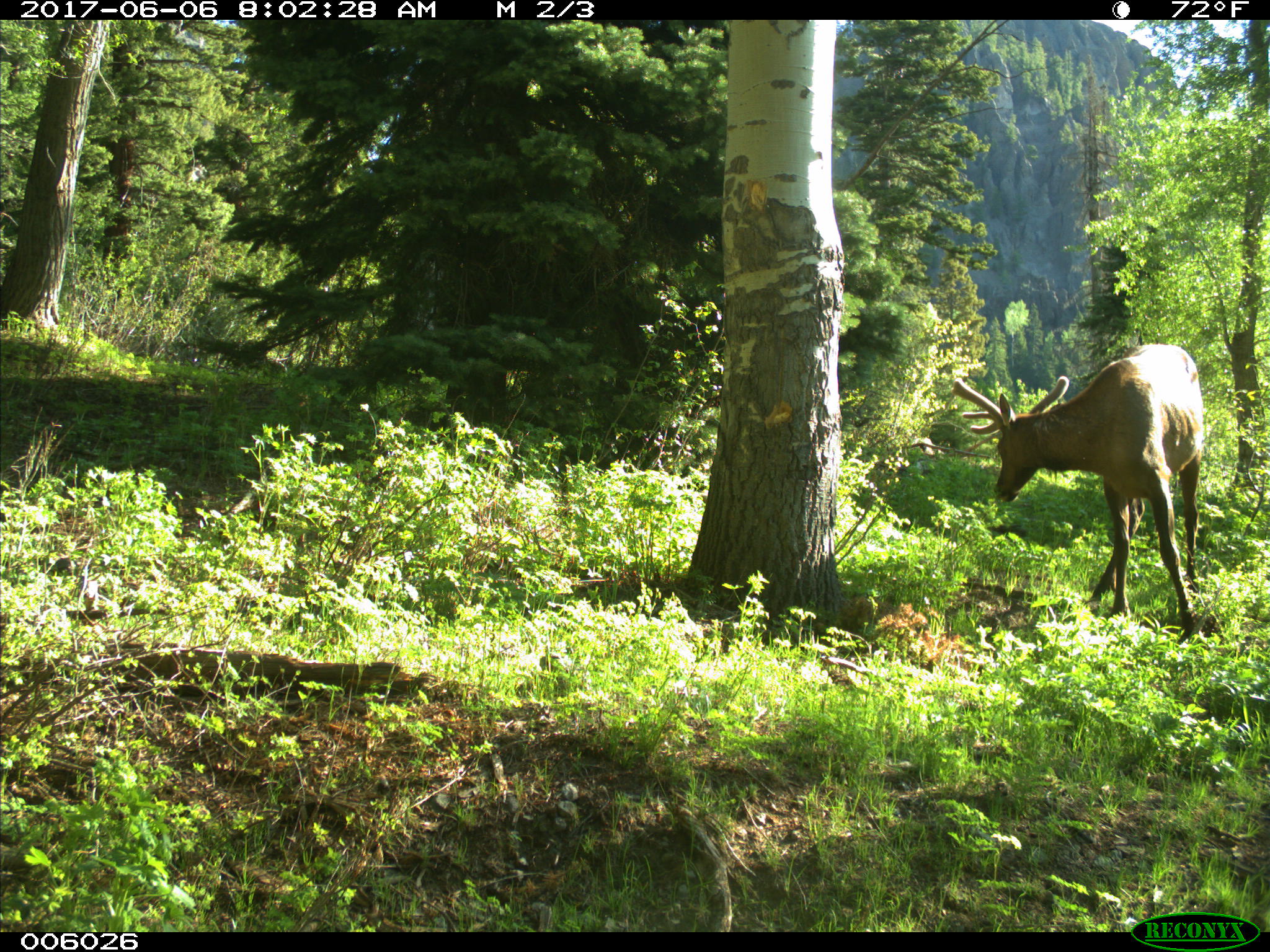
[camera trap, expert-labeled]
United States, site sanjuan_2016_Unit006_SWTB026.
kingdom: Animalia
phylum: Chordata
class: Mammalia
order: Artiodactyla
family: Cervidae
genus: Cervus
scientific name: Cervus elaphus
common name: red deer